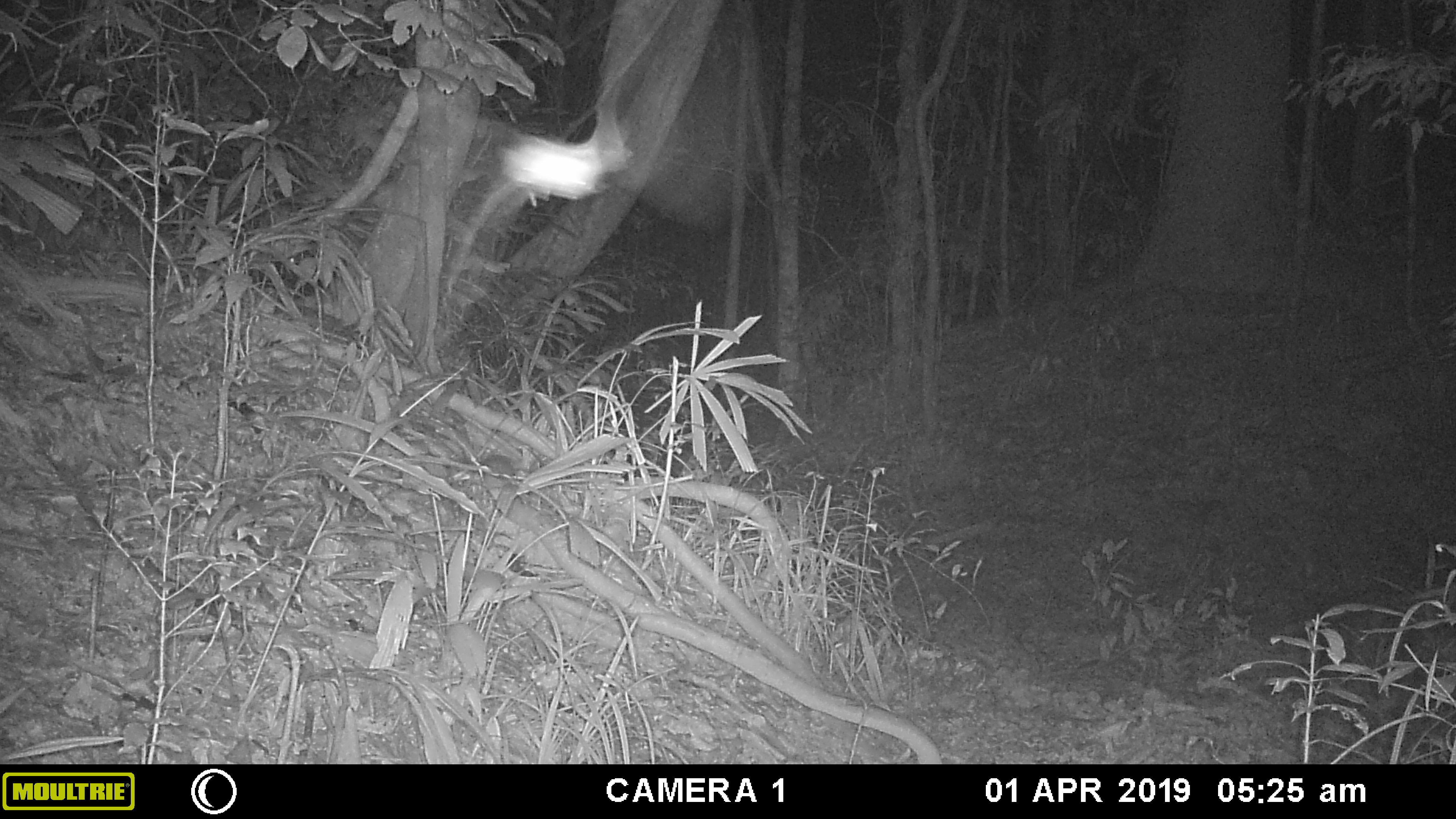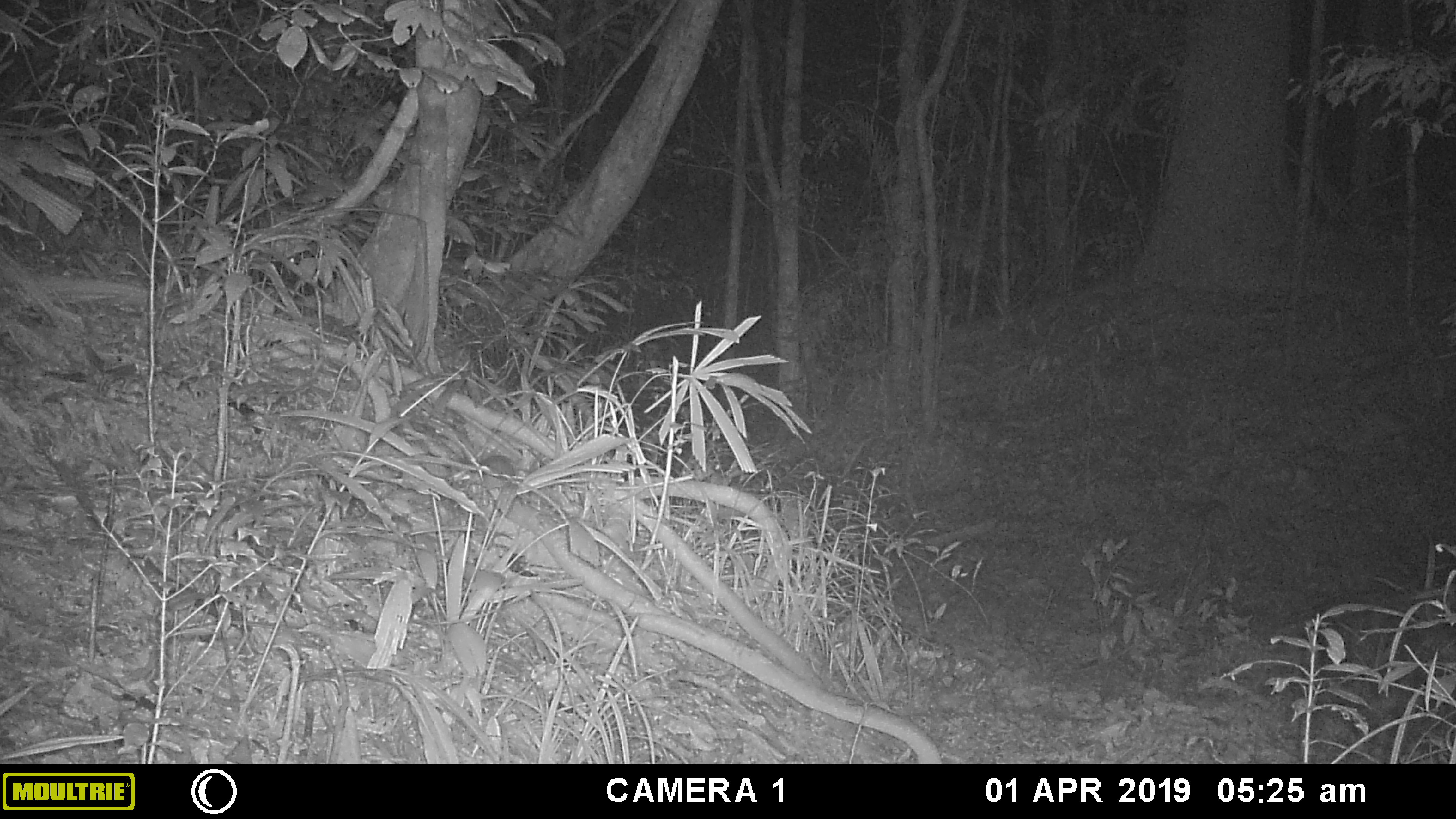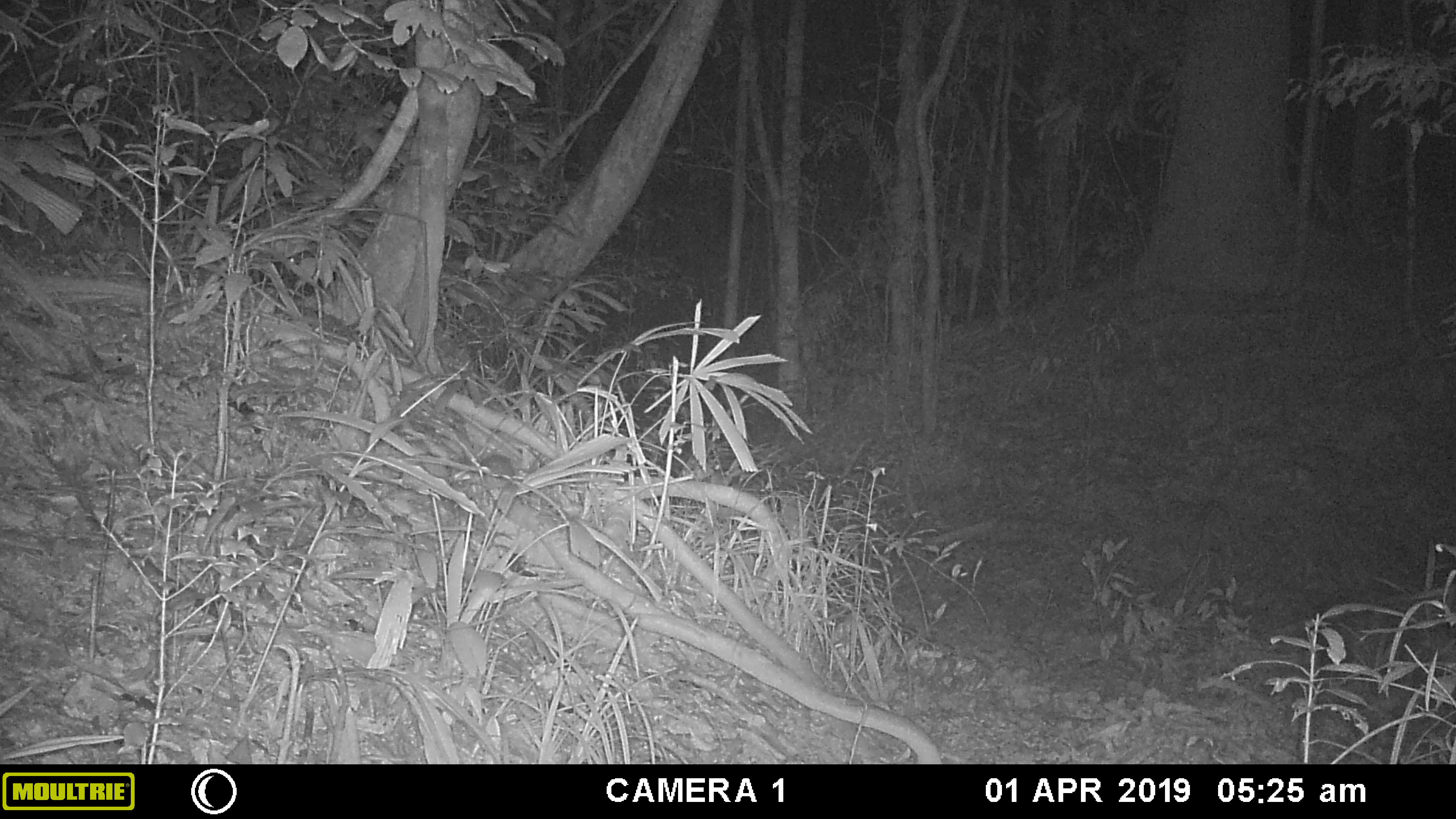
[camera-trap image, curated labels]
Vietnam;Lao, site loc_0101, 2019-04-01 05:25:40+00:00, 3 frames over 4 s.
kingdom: Animalia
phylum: Arthropoda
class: Insecta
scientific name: Insecta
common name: insect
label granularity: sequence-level